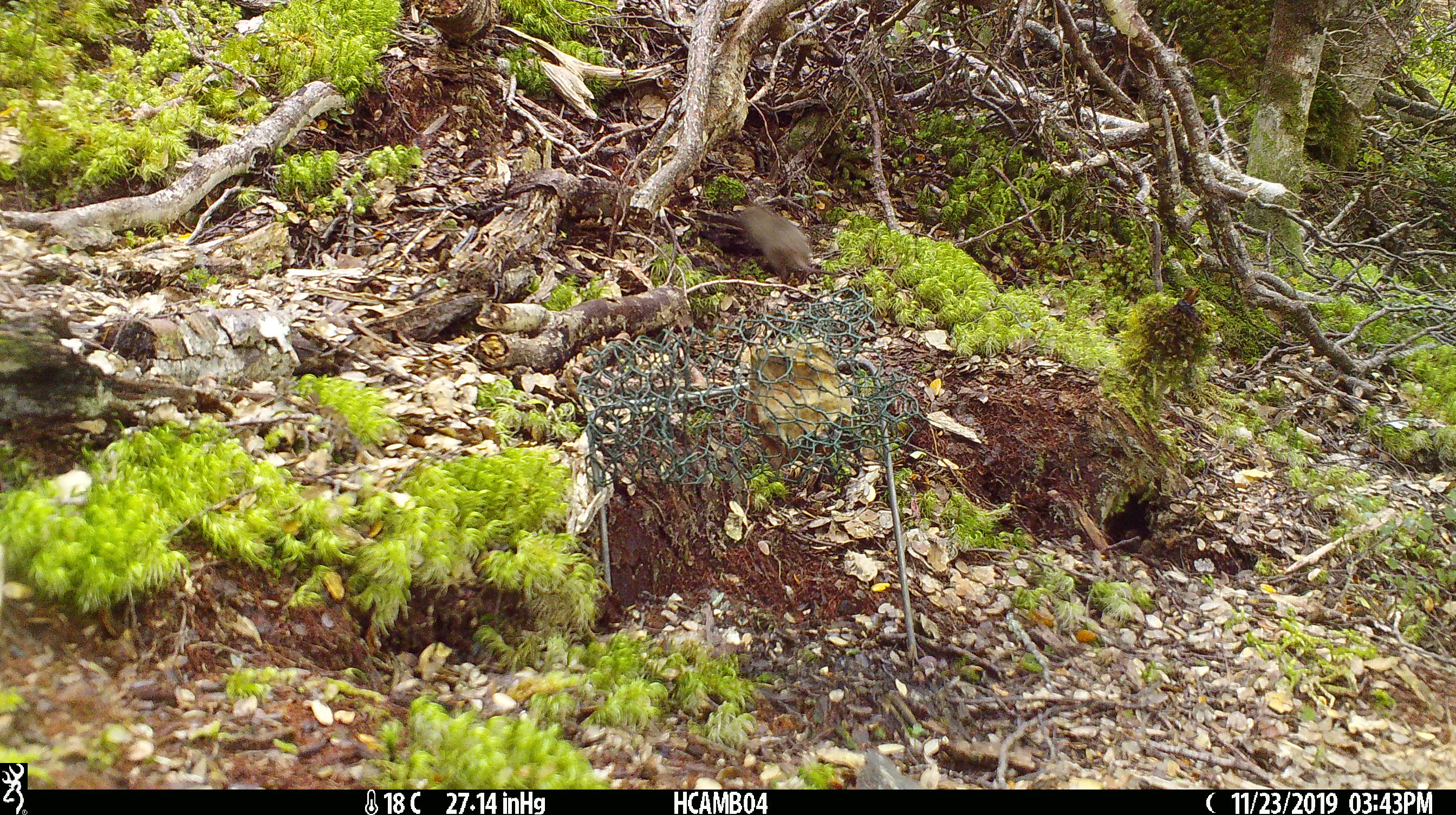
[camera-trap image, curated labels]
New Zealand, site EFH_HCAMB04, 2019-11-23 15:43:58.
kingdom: Animalia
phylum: Chordata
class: Mammalia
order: Rodentia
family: Muridae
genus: Mus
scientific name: Mus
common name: mouse